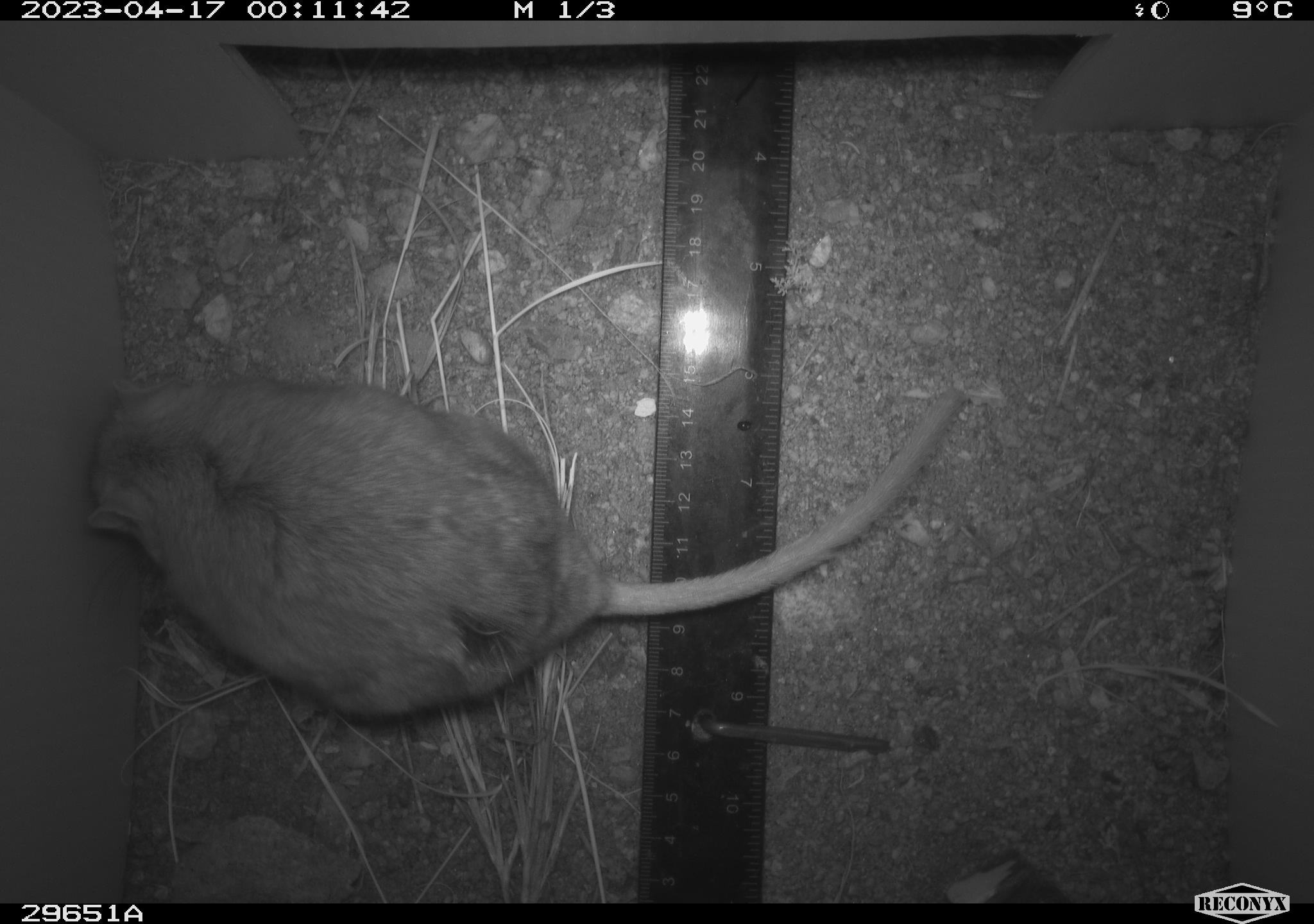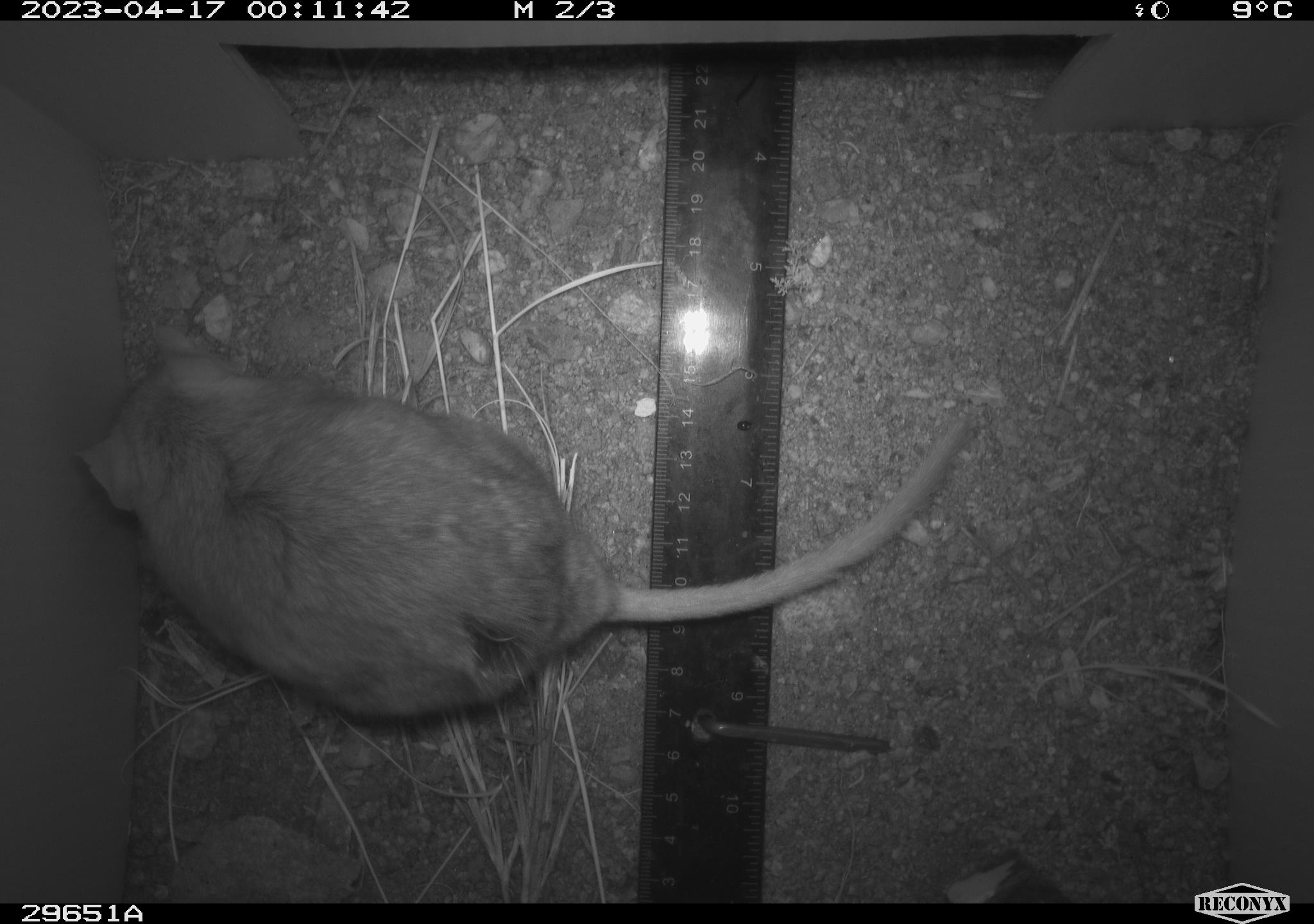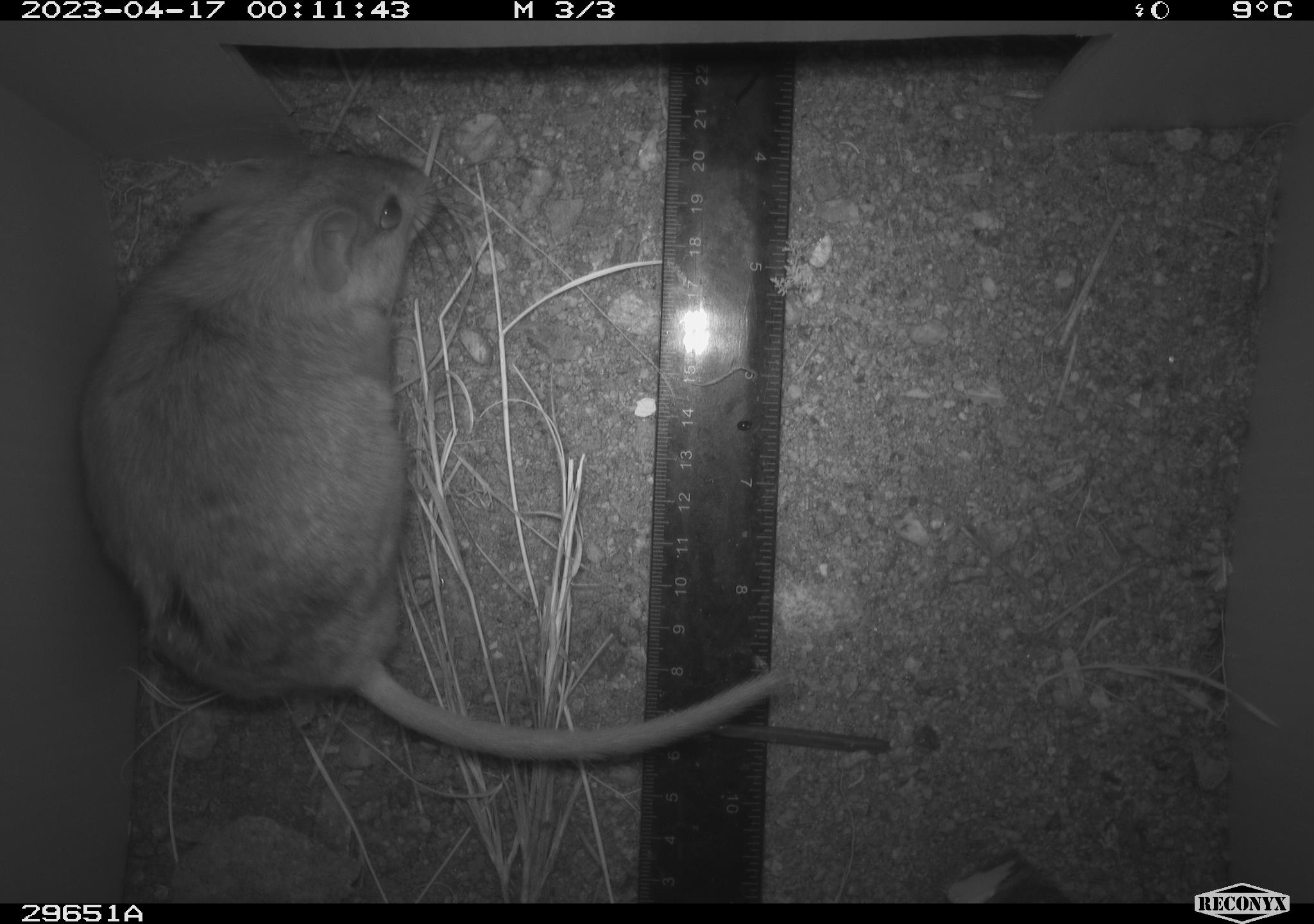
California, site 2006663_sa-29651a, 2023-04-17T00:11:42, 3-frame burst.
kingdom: Animalia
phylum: Chordata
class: Mammalia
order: Rodentia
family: Cricetidae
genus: Neotoma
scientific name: Neotoma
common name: pack rat or woodrat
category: neotoma species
Neotoma species (pack rat or woodrat) (Neotoma).